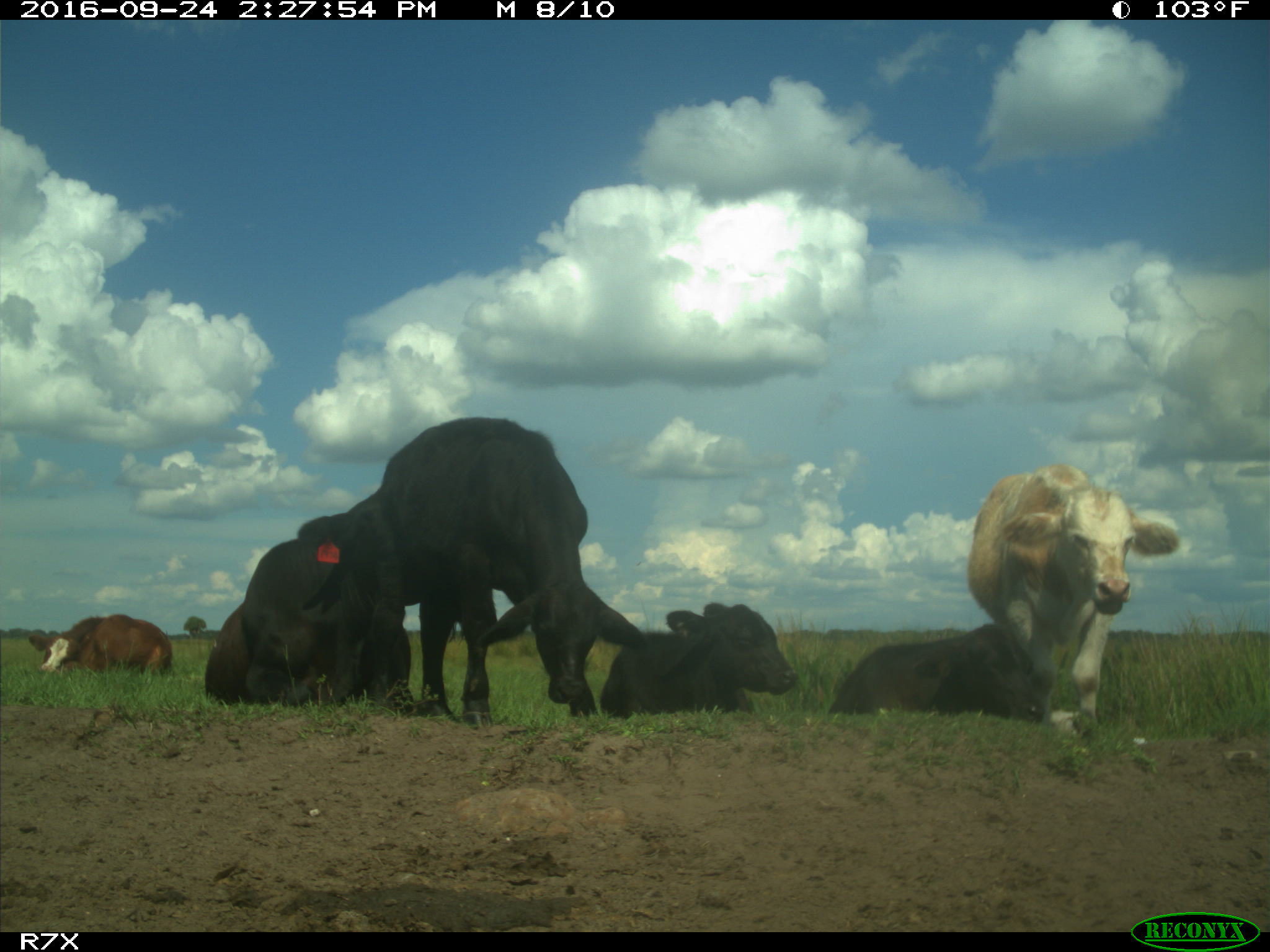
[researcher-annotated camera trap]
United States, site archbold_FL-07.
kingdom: Animalia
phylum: Chordata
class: Mammalia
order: Artiodactyla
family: Bovidae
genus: Bos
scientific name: Bos taurus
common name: domestic cow